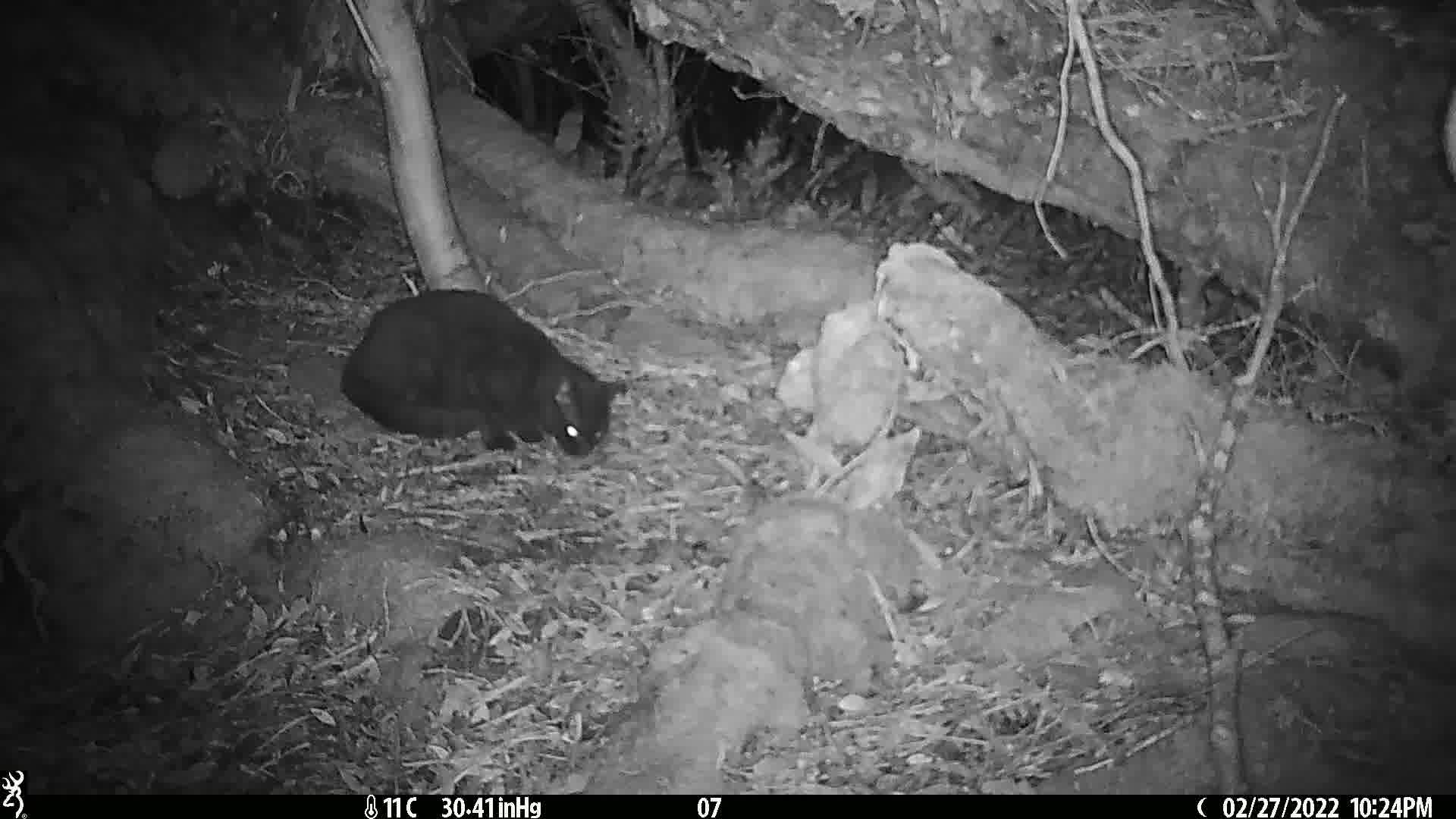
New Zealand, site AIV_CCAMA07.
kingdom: Animalia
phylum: Chordata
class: Mammalia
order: Carnivora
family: Felidae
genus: Felis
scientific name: Felis catus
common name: domestic cat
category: cat